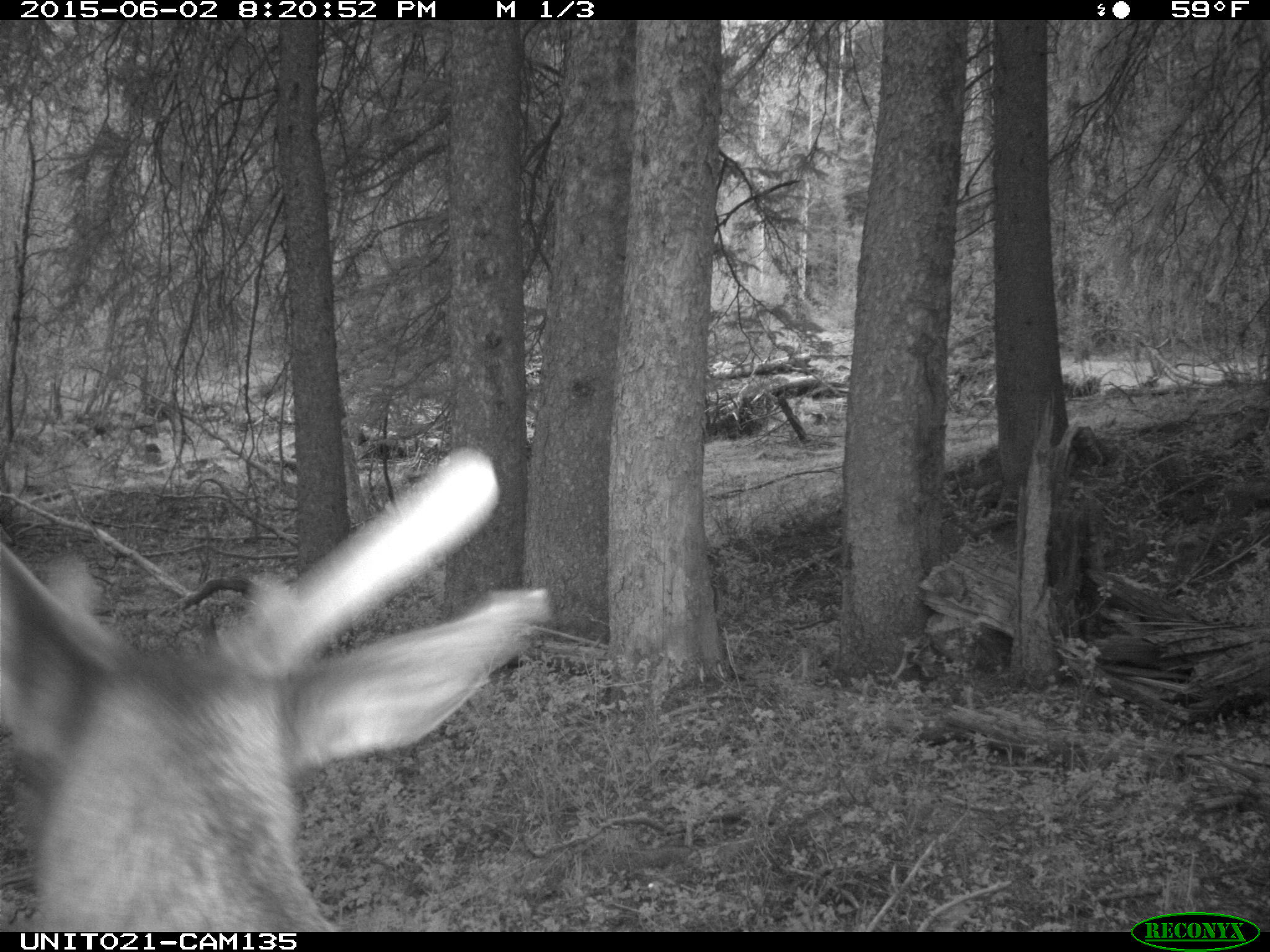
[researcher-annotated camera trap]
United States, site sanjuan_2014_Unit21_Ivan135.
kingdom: Animalia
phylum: Chordata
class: Mammalia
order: Artiodactyla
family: Cervidae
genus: Cervus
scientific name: Cervus elaphus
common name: red deer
Cervus elaphus (red deer).